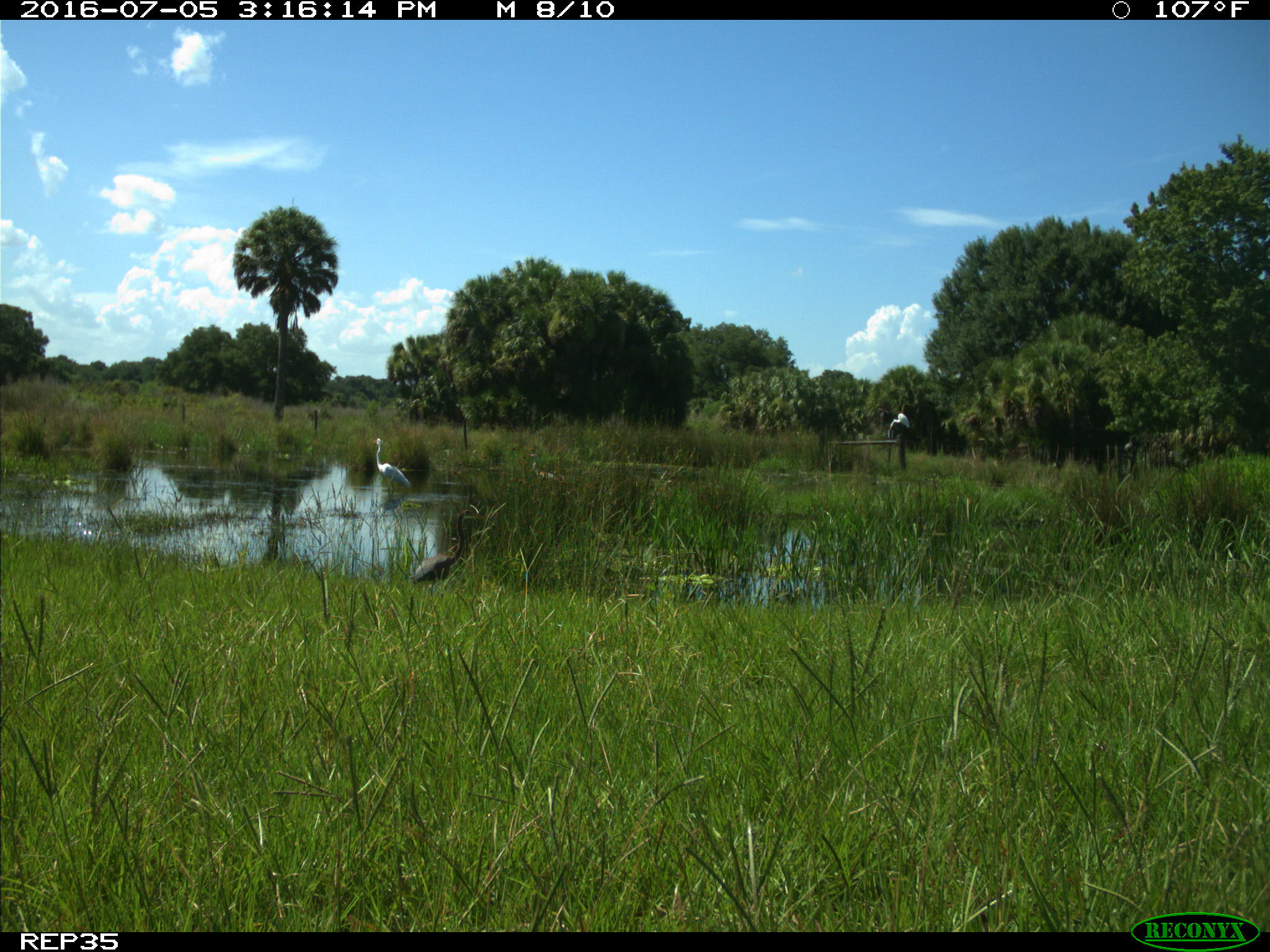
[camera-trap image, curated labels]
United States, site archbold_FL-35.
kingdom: Animalia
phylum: Chordata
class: Aves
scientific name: Aves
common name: birds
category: unidentified bird